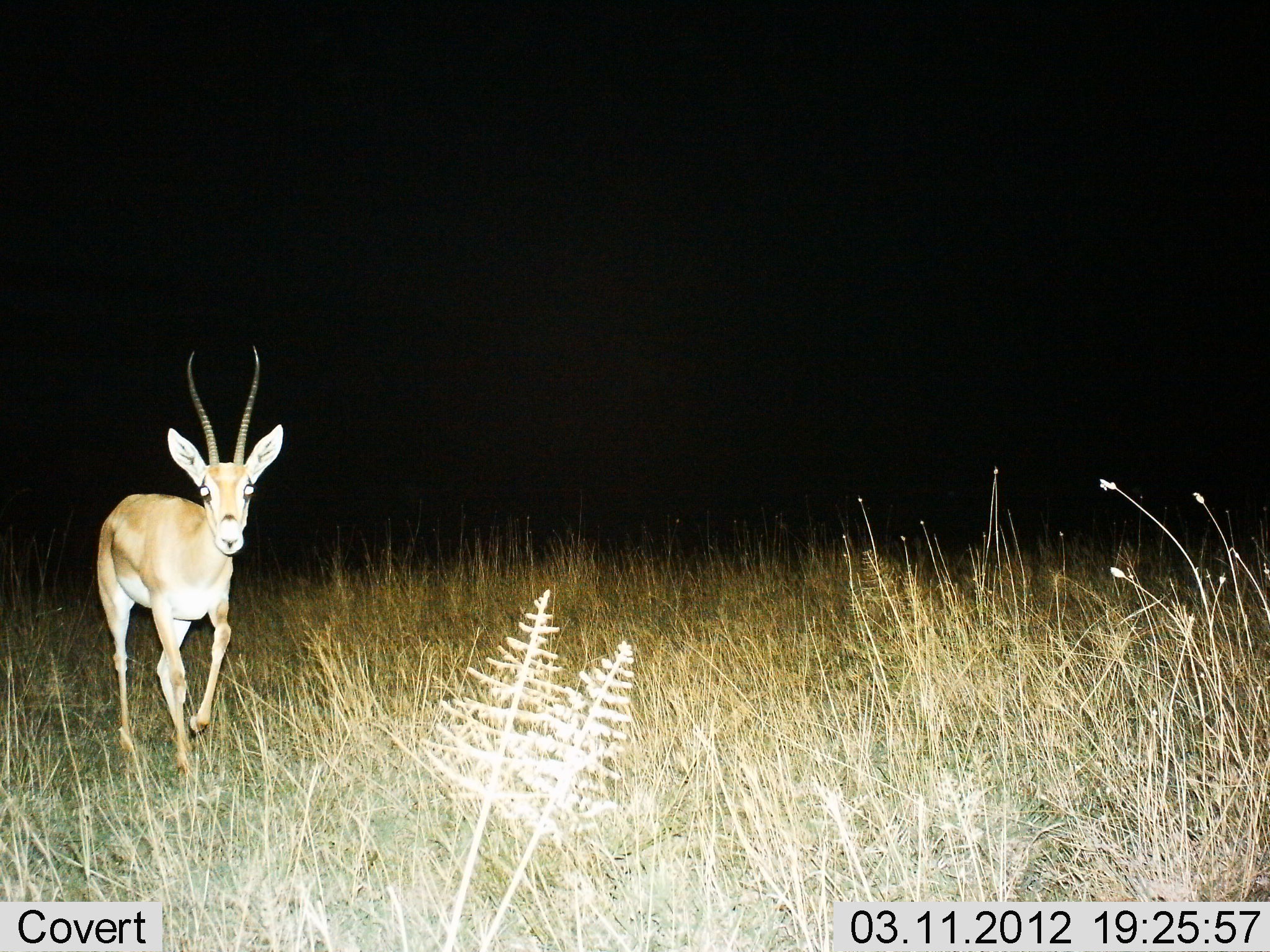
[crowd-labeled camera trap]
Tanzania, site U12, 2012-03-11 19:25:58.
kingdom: Animalia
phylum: Chordata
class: Mammalia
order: Artiodactyla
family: Bovidae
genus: Nanger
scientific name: Nanger granti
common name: grant's gazelle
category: gazellegrants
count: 1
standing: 28%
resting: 0%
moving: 76%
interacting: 0%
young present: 0%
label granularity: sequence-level